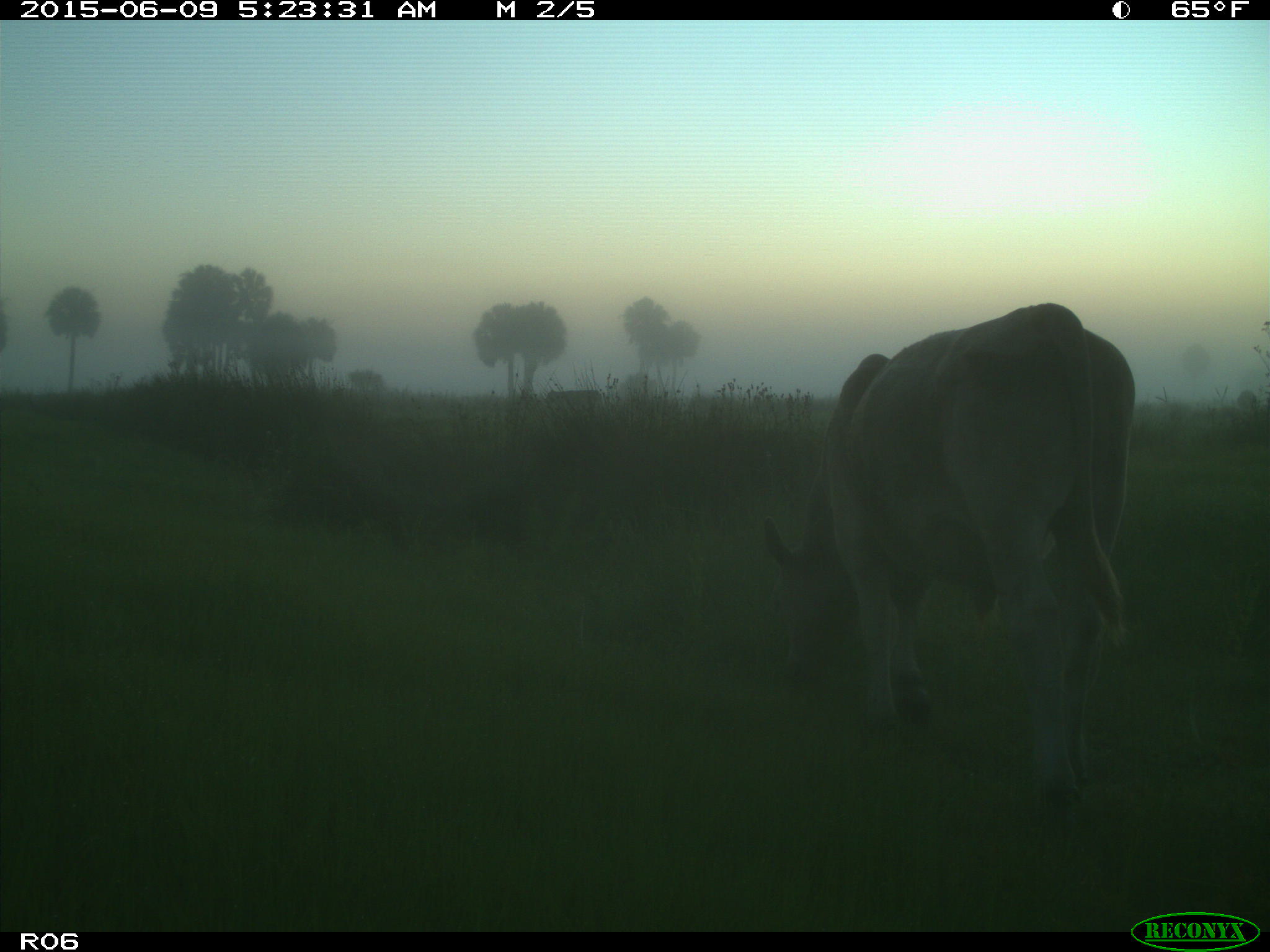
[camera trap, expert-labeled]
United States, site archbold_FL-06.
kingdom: Animalia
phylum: Chordata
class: Mammalia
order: Artiodactyla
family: Bovidae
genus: Bos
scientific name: Bos taurus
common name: domestic cow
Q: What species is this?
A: Bos taurus (domestic cow).